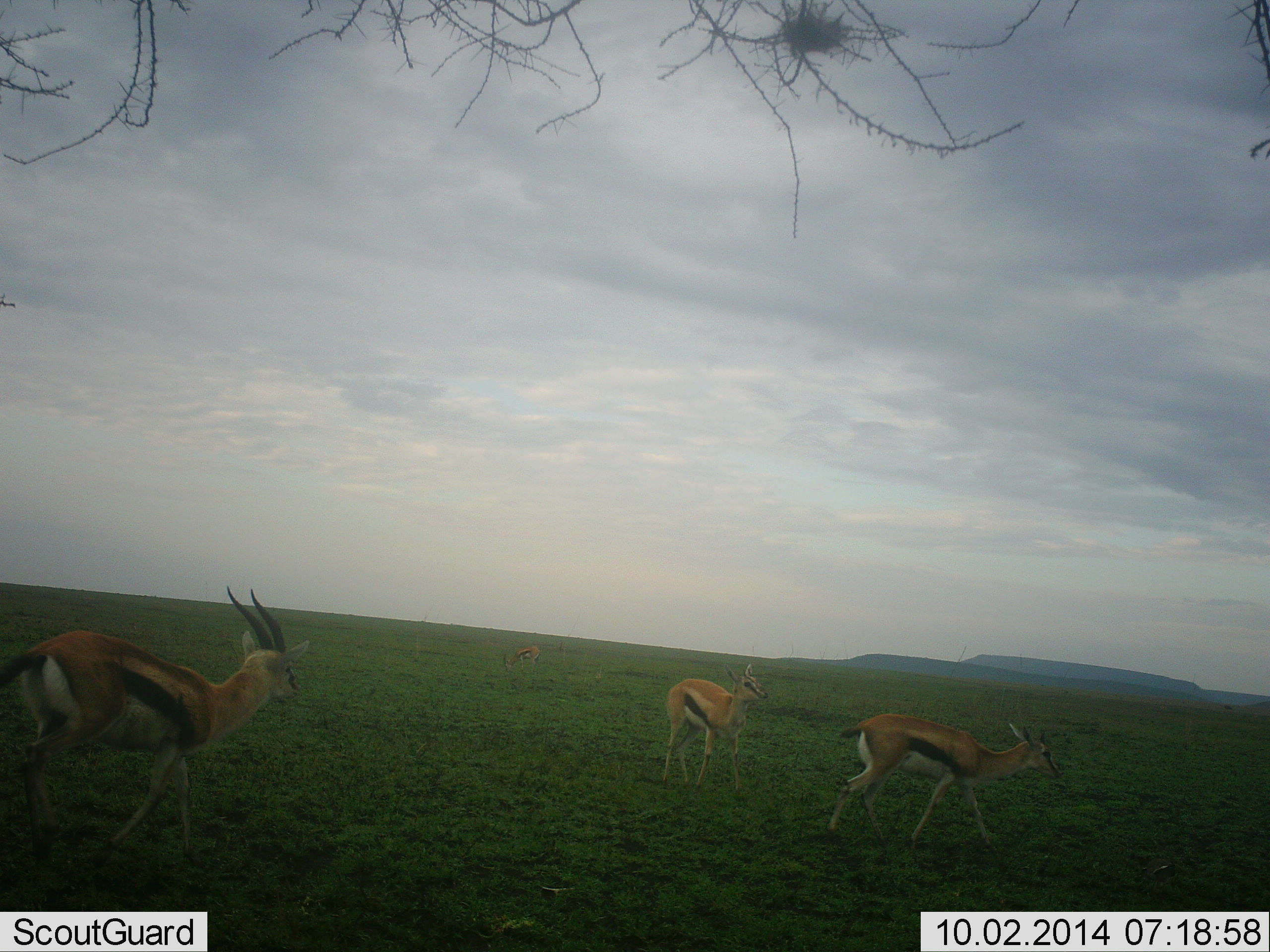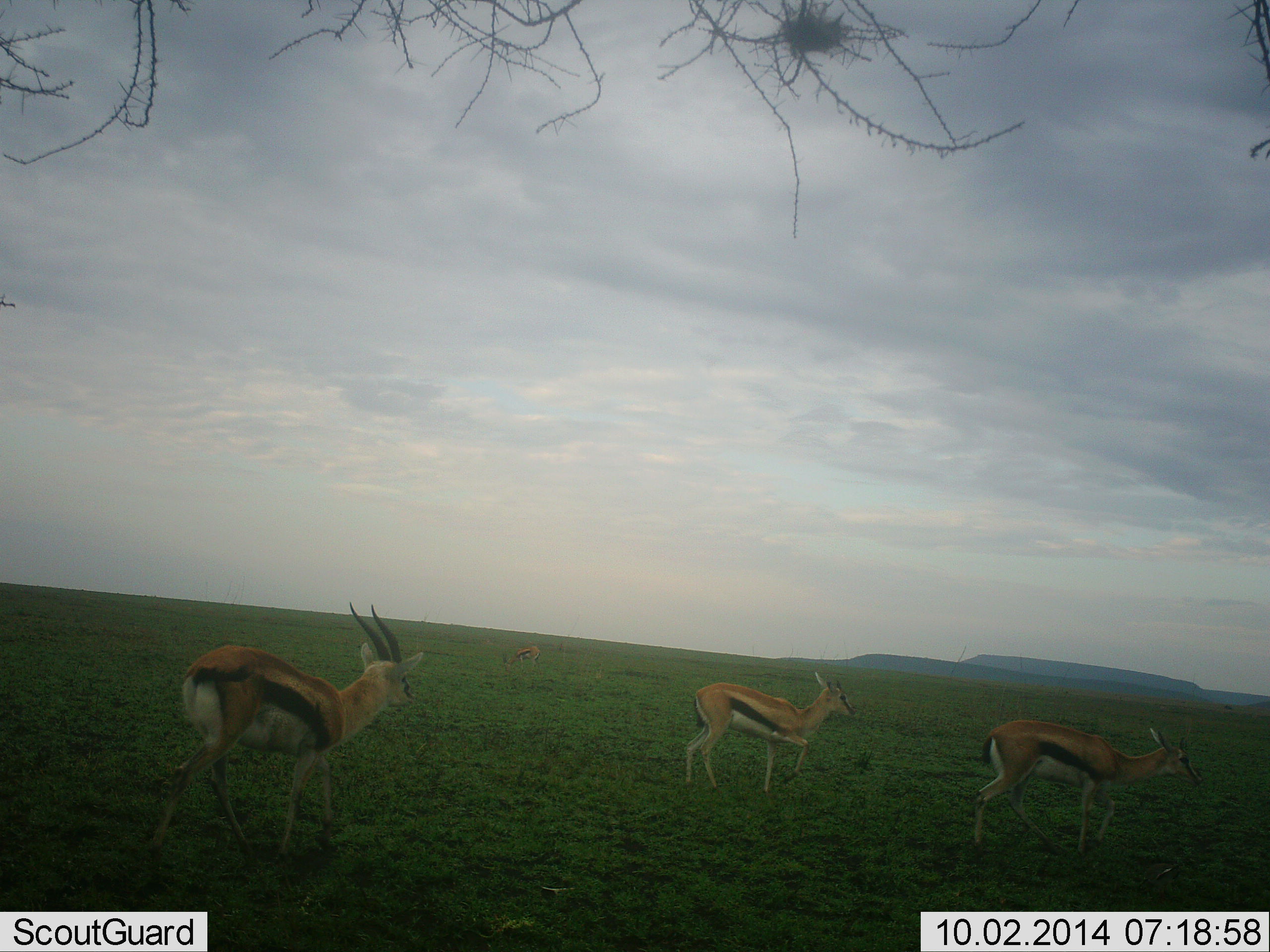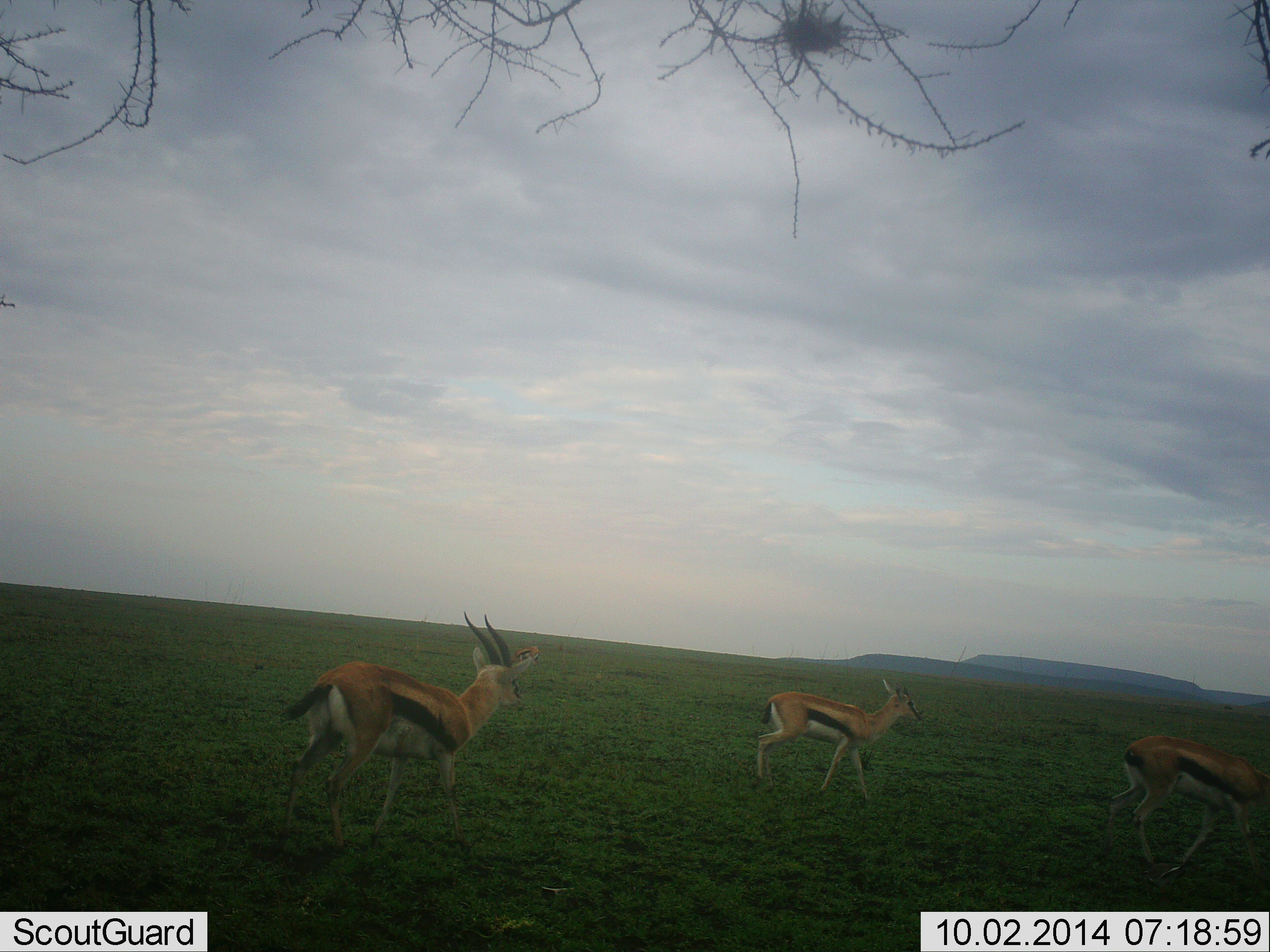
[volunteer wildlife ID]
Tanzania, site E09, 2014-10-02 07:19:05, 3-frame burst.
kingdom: Animalia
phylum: Chordata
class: Mammalia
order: Artiodactyla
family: Bovidae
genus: Eudorcas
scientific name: Eudorcas thomsonii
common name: thomson's gazelle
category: gazellethomsons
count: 3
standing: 50%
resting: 0%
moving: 80%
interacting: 0%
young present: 10%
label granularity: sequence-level